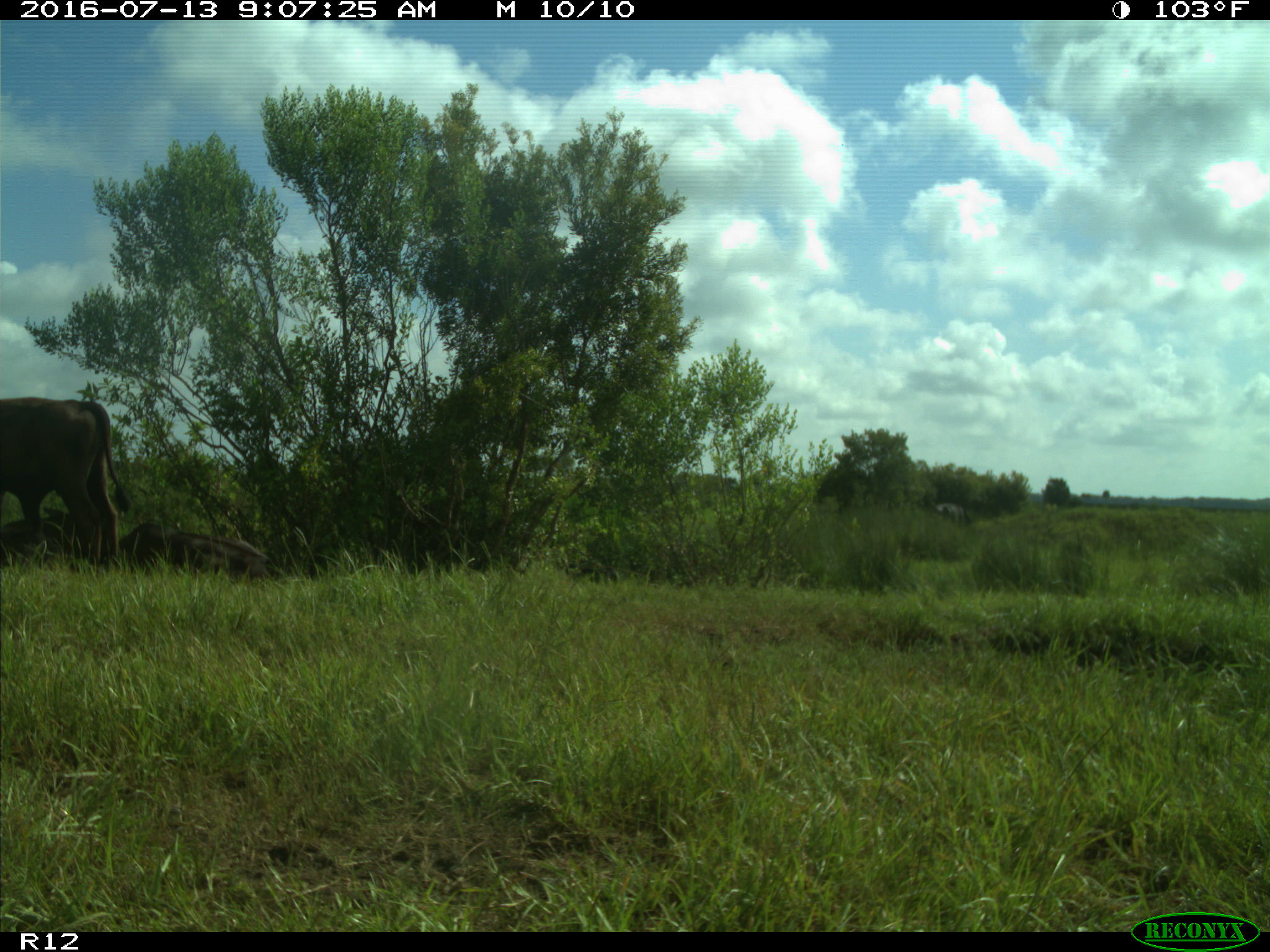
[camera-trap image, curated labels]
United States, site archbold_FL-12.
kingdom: Animalia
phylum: Chordata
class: Mammalia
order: Artiodactyla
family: Bovidae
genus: Bos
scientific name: Bos taurus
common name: domestic cow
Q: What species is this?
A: Bos taurus (domestic cow).